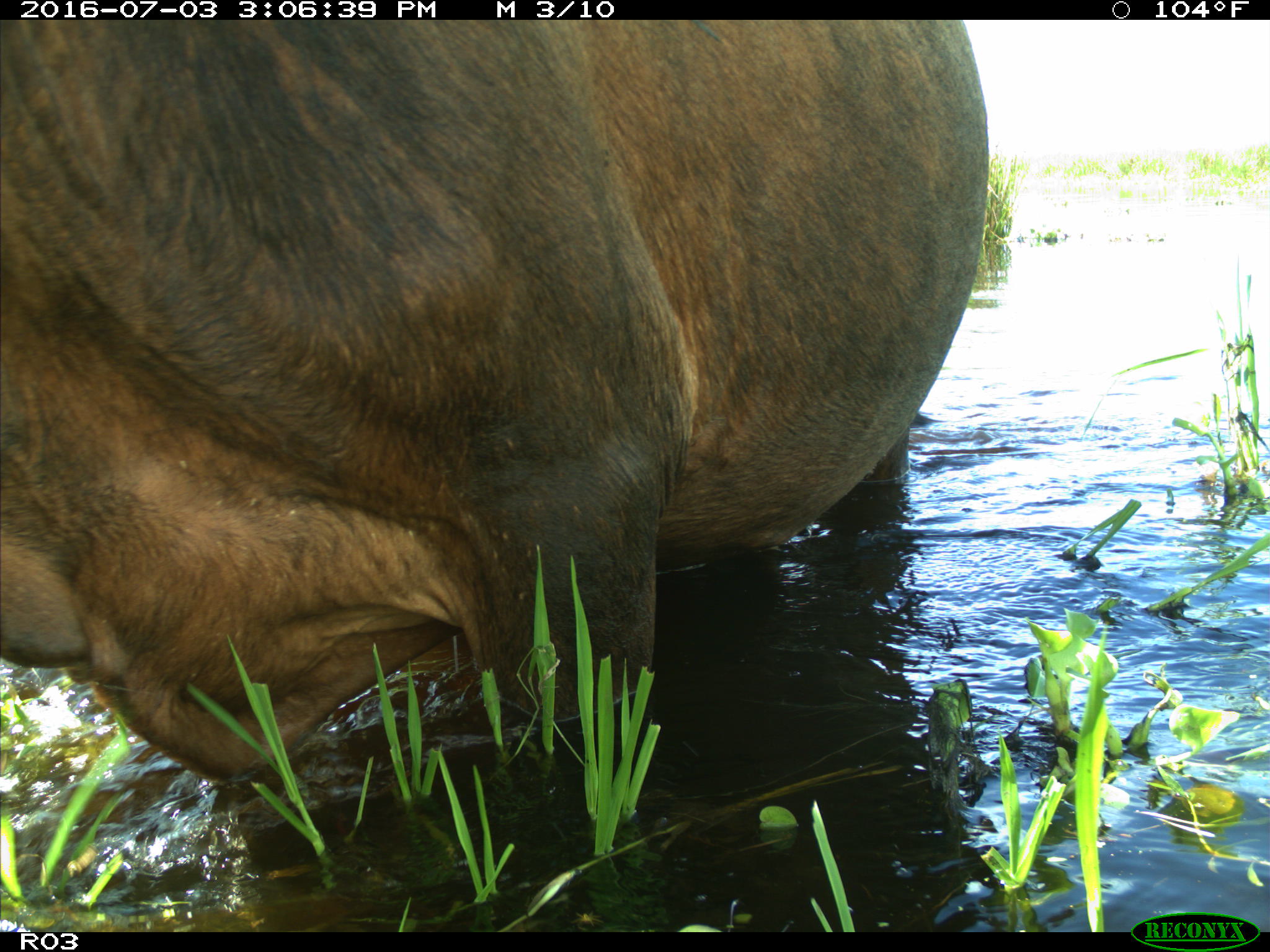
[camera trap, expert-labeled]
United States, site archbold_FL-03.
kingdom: Animalia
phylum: Chordata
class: Mammalia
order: Artiodactyla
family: Bovidae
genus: Bos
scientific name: Bos taurus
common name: domestic cow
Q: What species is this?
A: Bos taurus (domestic cow).